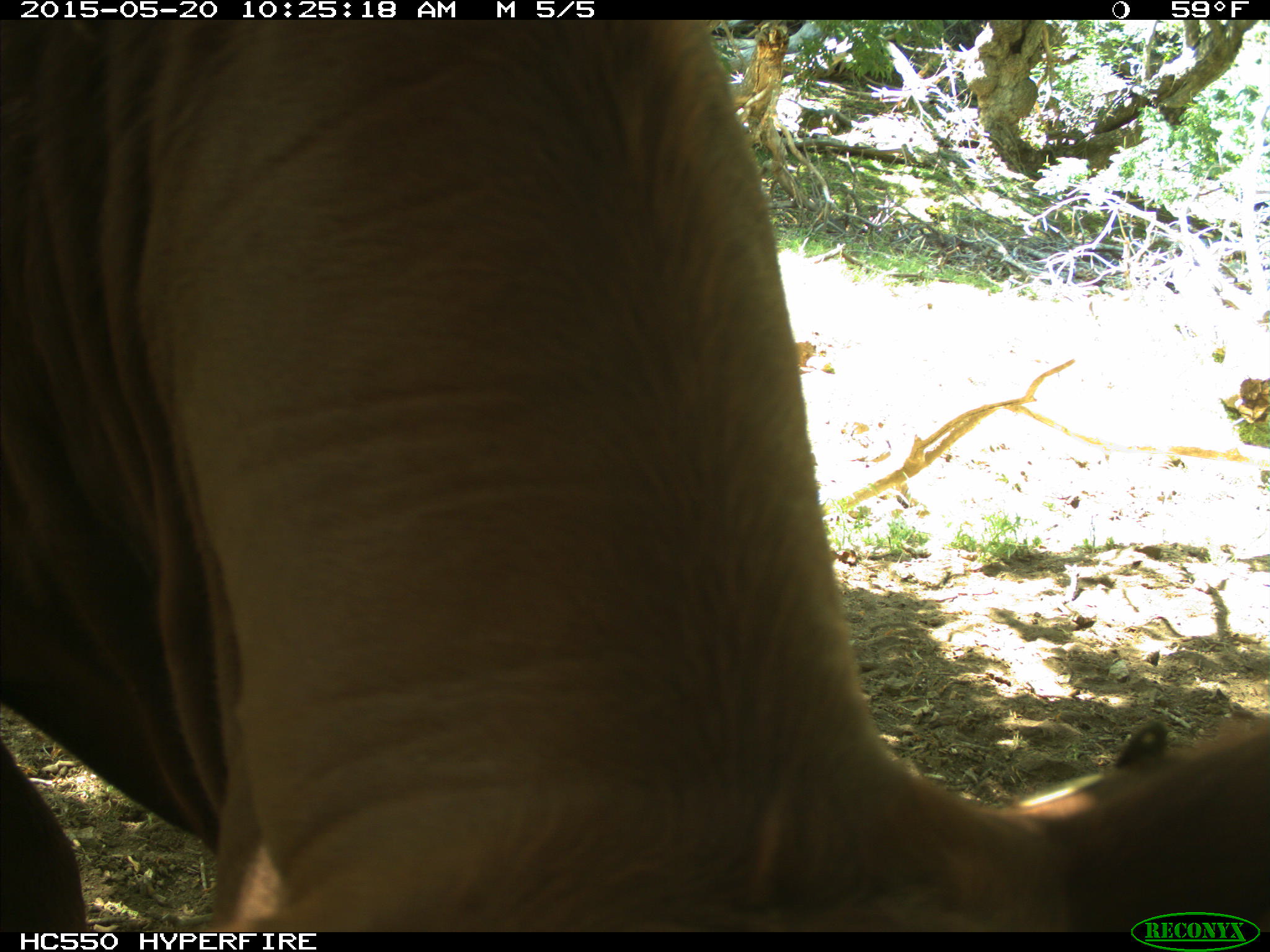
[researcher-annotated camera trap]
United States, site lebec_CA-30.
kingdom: Animalia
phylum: Chordata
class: Mammalia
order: Artiodactyla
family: Bovidae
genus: Bos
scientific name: Bos taurus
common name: domestic cow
Bos taurus (domestic cow).